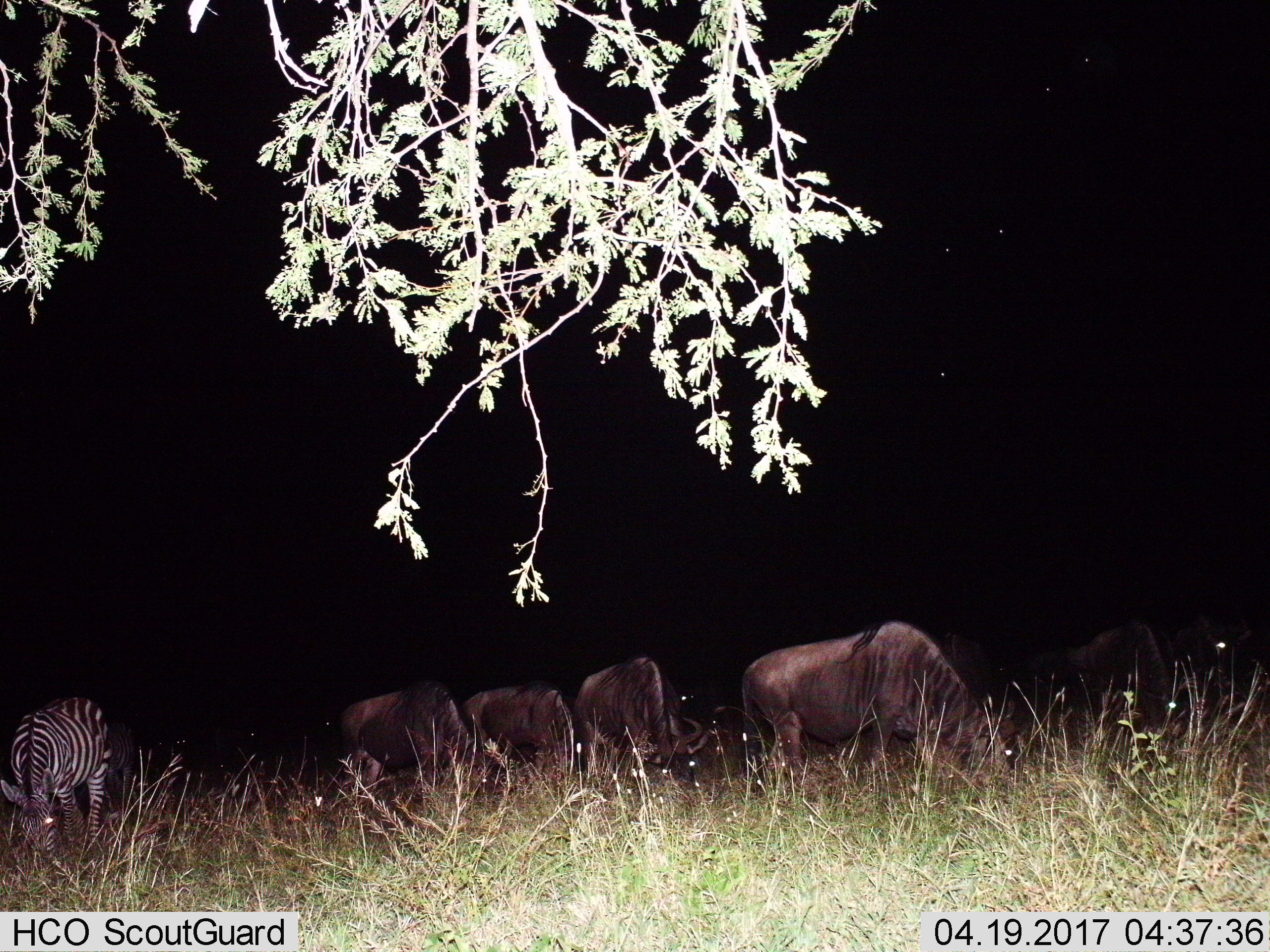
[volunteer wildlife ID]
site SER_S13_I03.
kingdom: Animalia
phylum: Chordata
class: Mammalia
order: Artiodactyla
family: Bovidae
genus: Connochaetes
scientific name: Connochaetes taurinus taurinus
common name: blue wildebeest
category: wildebeestblue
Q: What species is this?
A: Wildebeestblue (blue wildebeest) (Connochaetes taurinus taurinus).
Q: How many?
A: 5.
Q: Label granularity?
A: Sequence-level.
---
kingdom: Animalia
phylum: Chordata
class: Mammalia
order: Perissodactyla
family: Equidae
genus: Equus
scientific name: Equus quagga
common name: plains zebra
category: zebraplains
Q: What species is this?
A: Zebraplains (plains zebra) (Equus quagga).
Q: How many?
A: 1.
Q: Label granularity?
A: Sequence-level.